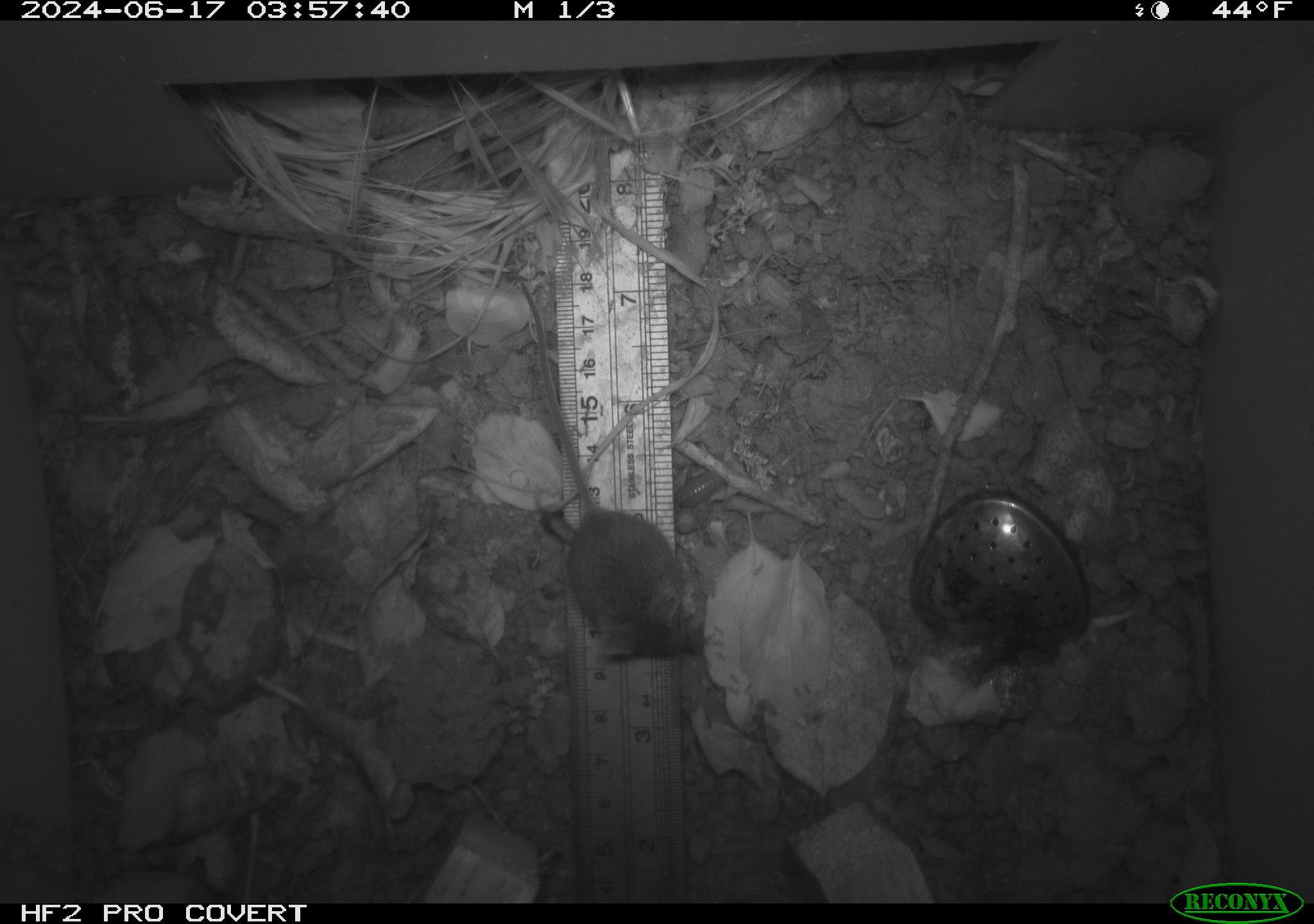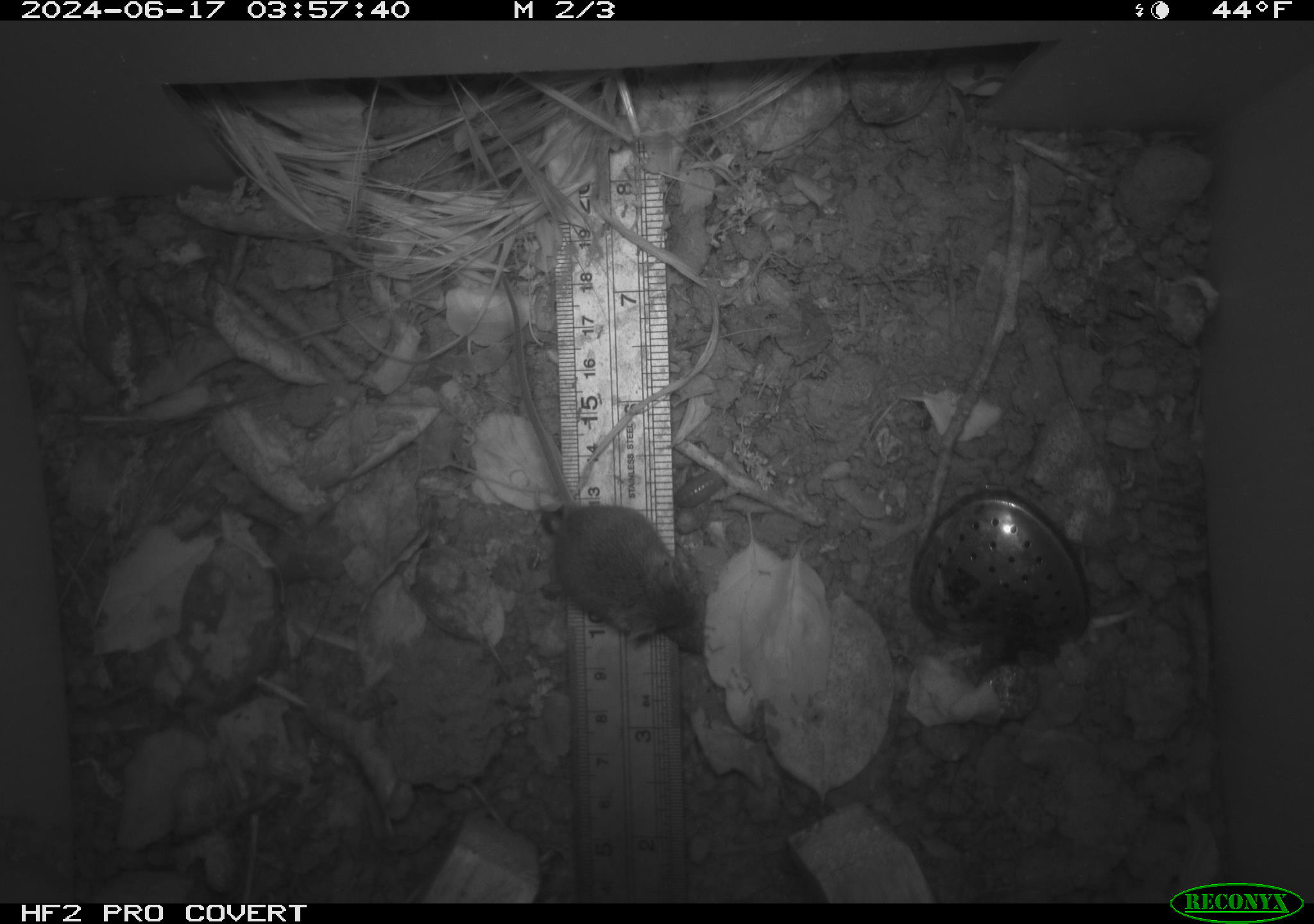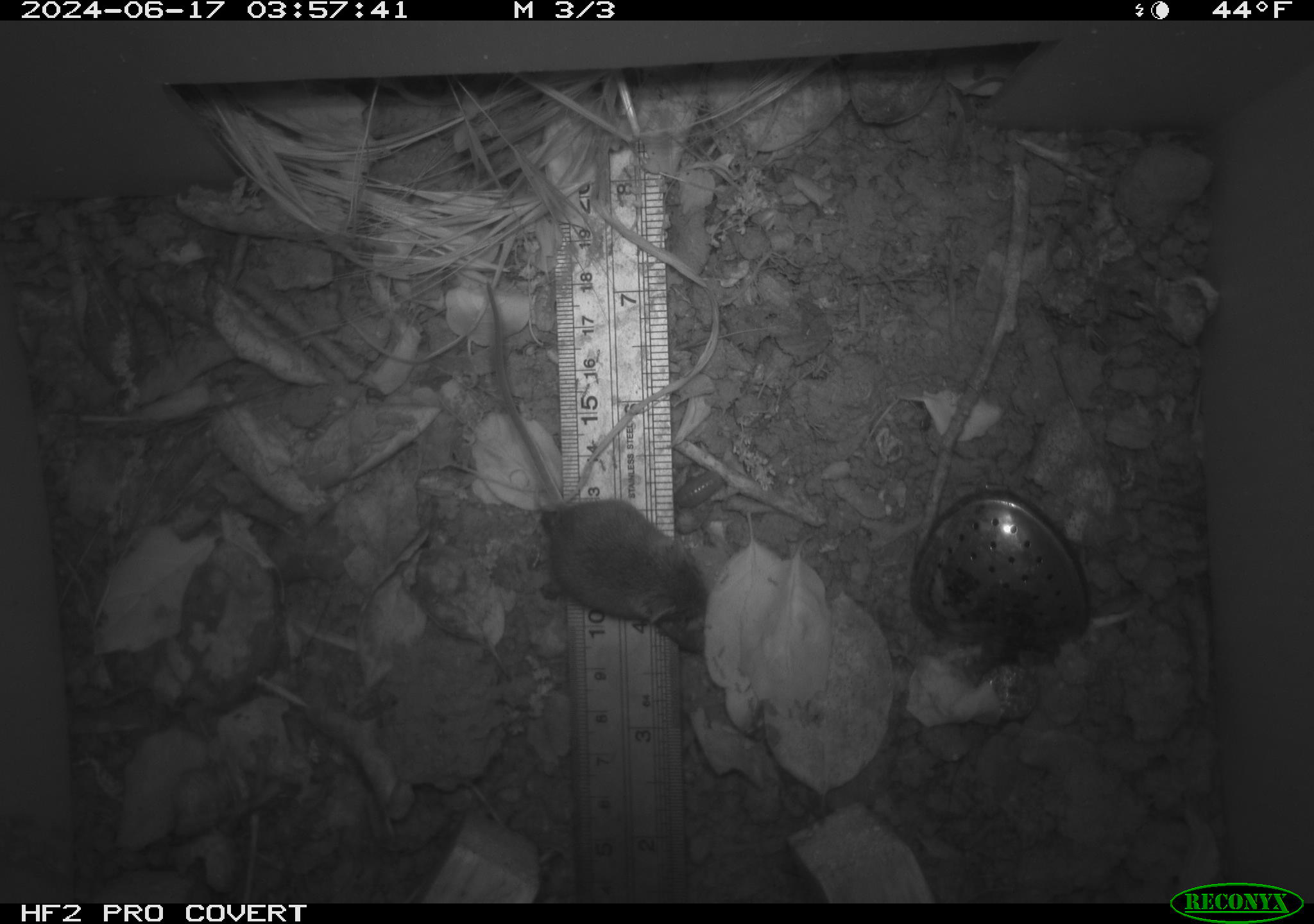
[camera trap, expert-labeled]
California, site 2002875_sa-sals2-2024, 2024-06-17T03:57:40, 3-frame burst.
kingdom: Animalia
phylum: Chordata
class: Mammalia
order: Rodentia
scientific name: Rodentia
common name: mouse species